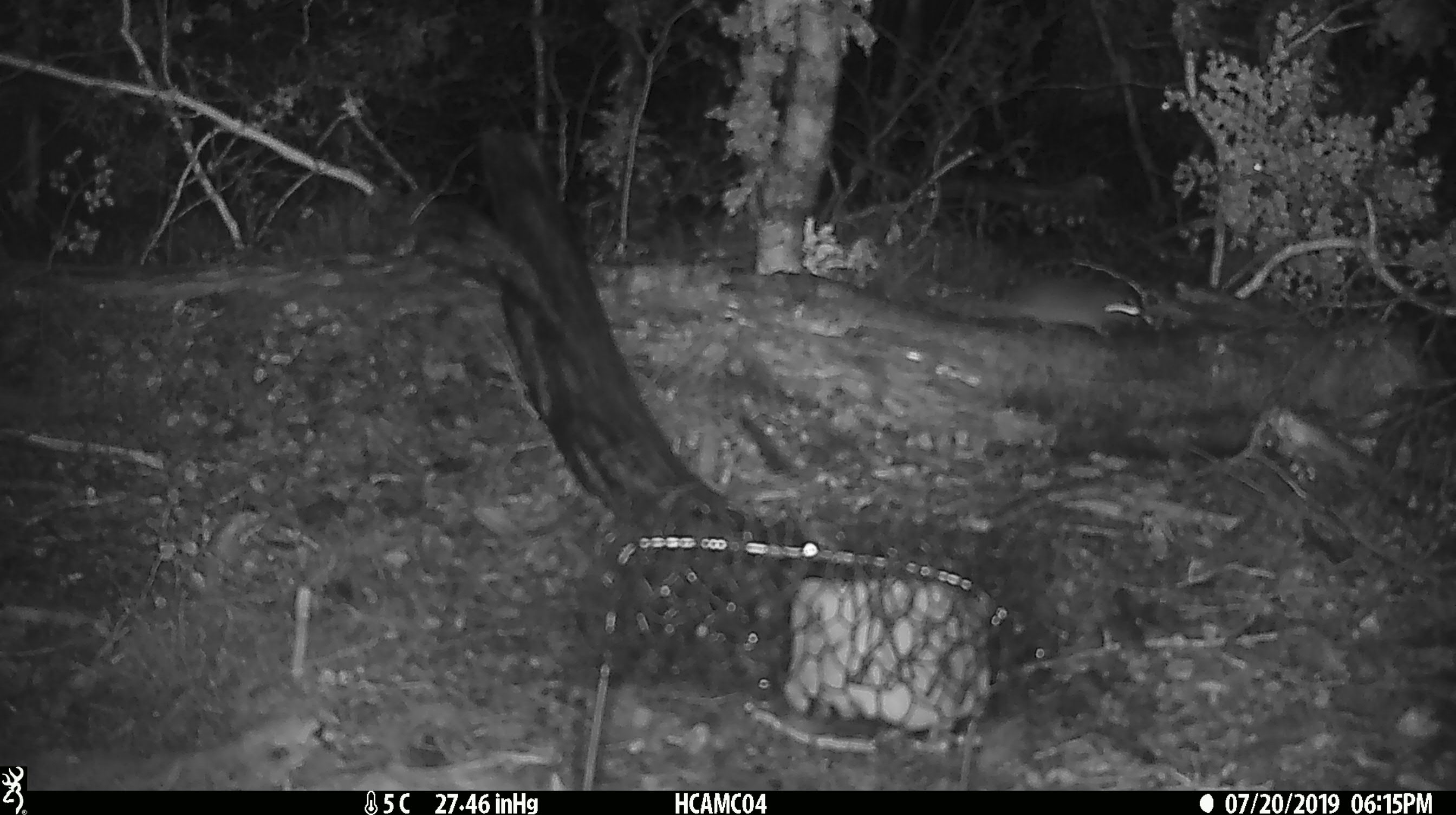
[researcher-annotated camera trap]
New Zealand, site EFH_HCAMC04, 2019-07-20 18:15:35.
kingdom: Animalia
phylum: Chordata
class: Mammalia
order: Rodentia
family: Muridae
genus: Mus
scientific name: Mus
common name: mouse